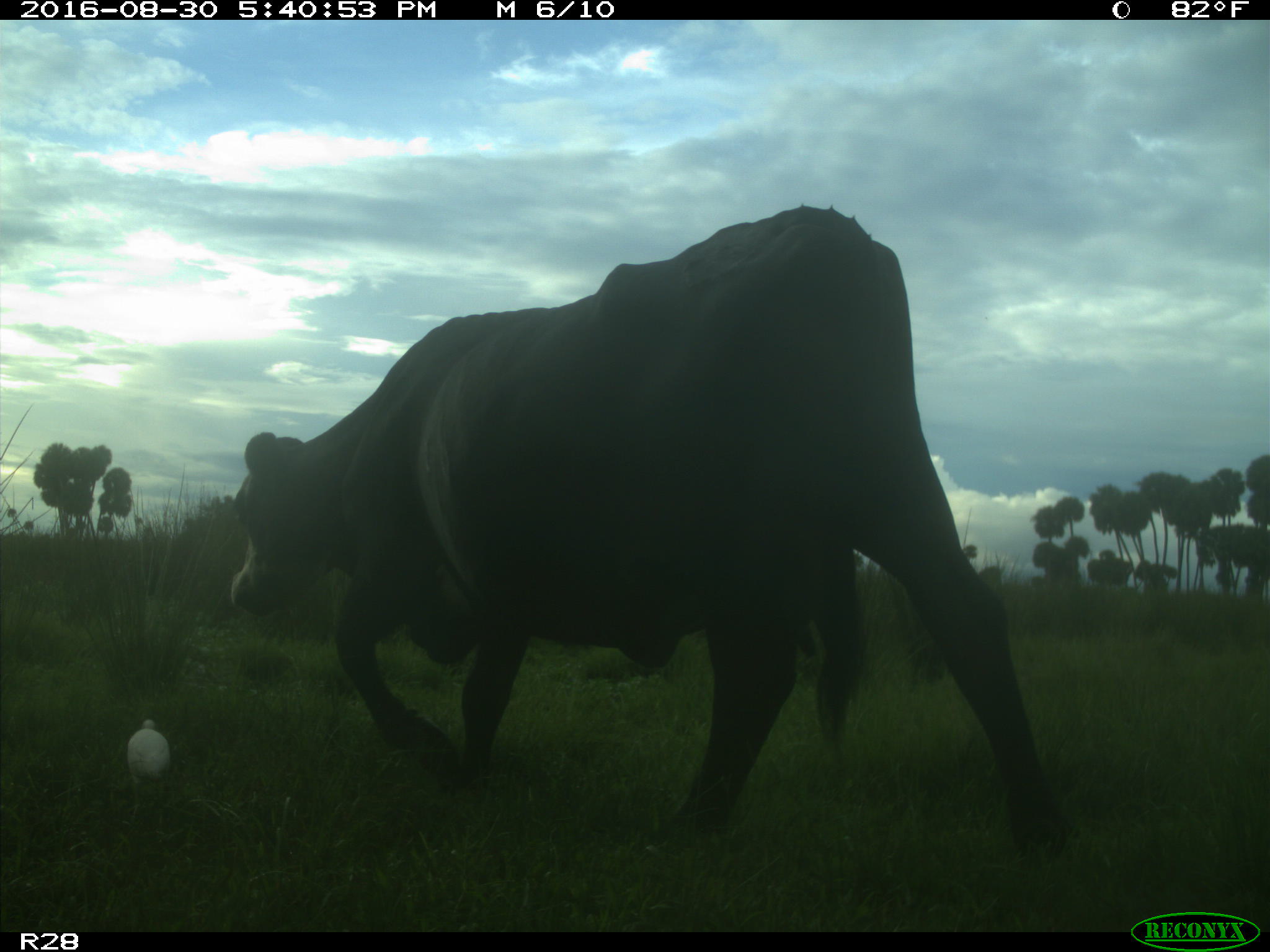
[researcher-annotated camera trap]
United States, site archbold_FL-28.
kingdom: Animalia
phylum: Chordata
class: Mammalia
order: Artiodactyla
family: Bovidae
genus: Bos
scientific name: Bos taurus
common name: domestic cow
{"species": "Bos taurus (domestic cow)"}